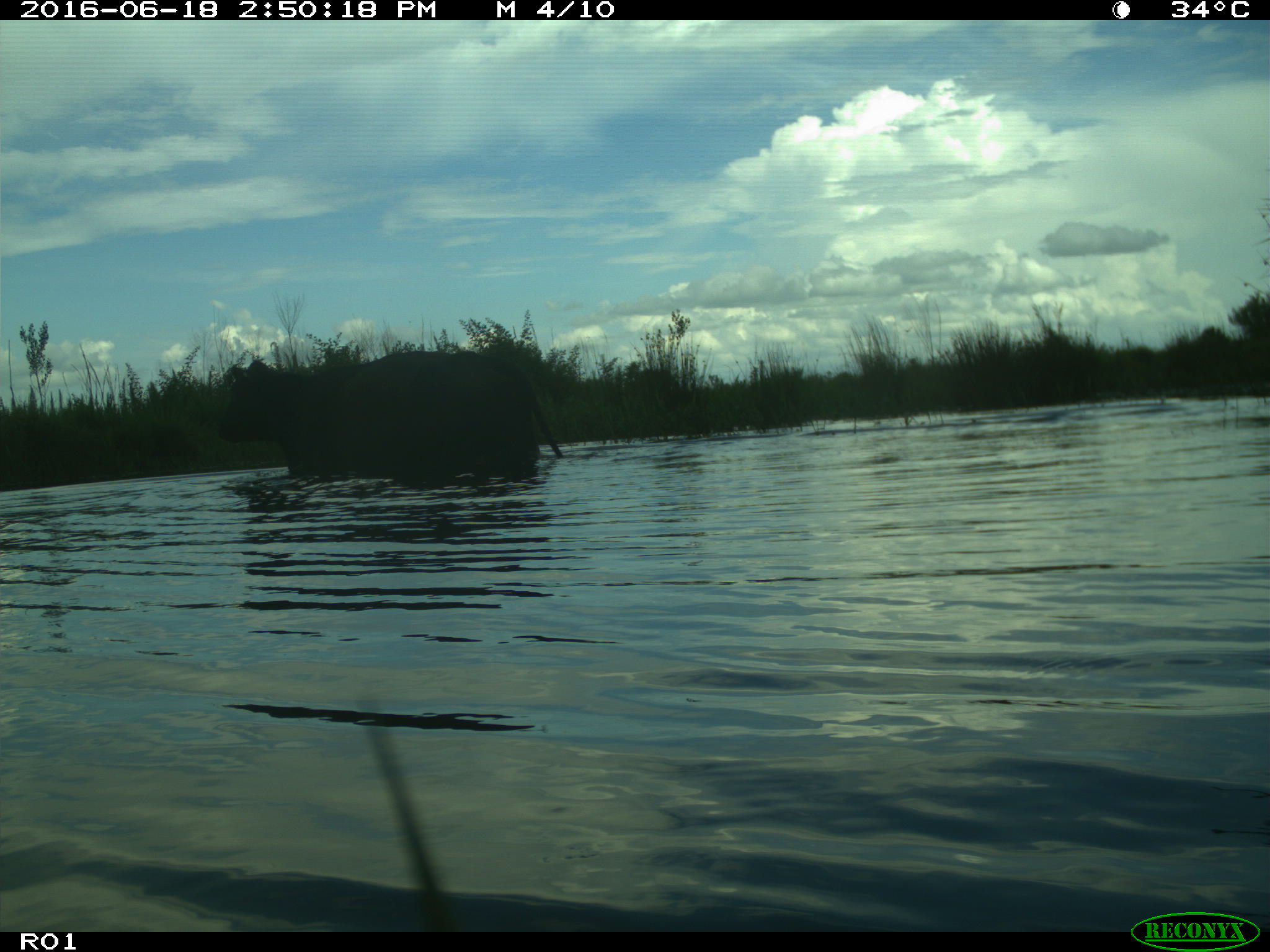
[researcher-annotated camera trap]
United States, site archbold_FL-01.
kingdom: Animalia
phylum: Chordata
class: Mammalia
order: Artiodactyla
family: Bovidae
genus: Bos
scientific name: Bos taurus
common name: domestic cow